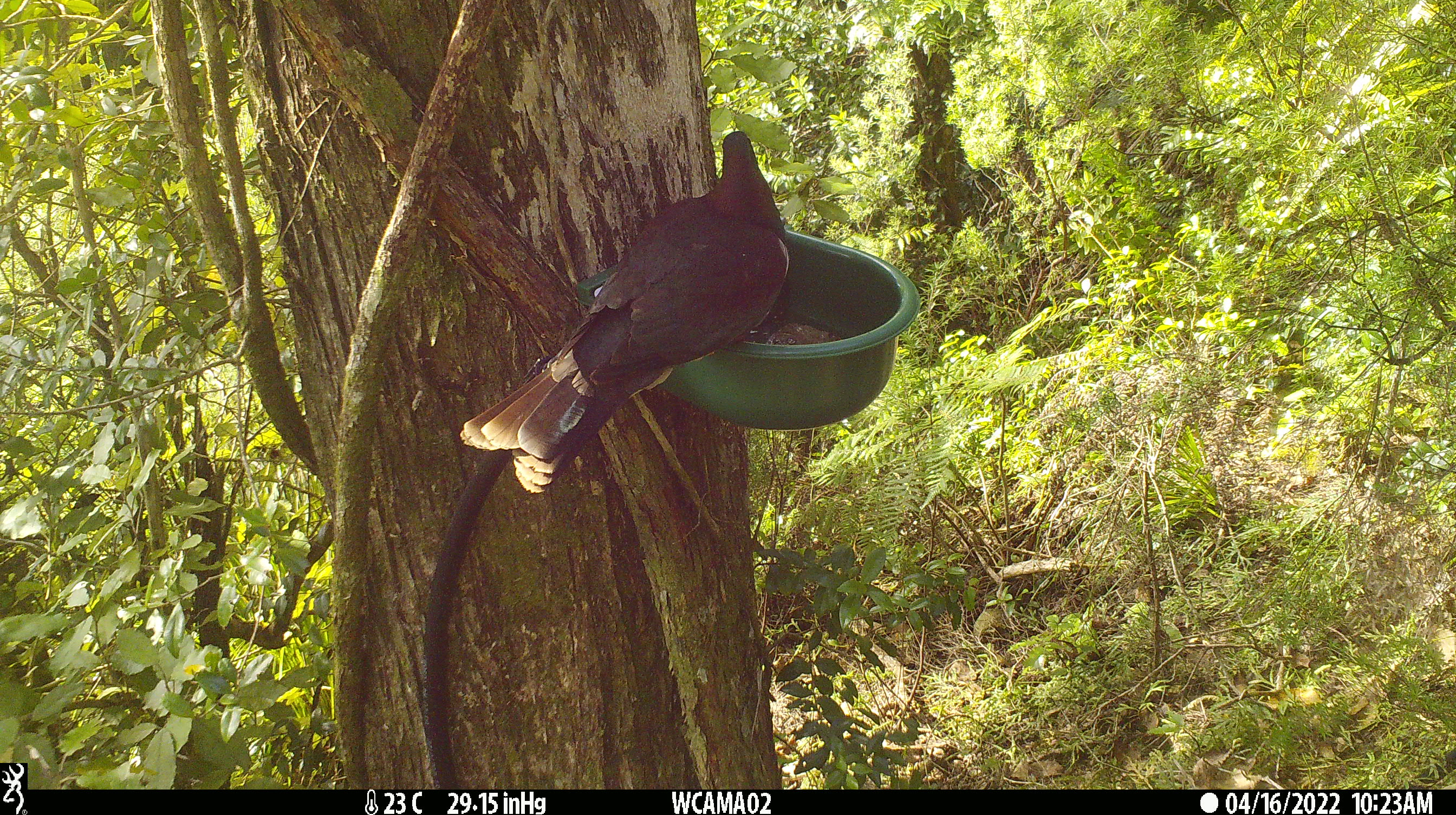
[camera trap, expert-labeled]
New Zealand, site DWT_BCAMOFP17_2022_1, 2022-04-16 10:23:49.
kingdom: Animalia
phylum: Chordata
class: Aves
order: Columbiformes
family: Columbidae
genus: Hemiphaga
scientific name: Hemiphaga novaeseelandiae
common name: new zealand pigeon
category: kereru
Kereru (new zealand pigeon) (Hemiphaga novaeseelandiae).